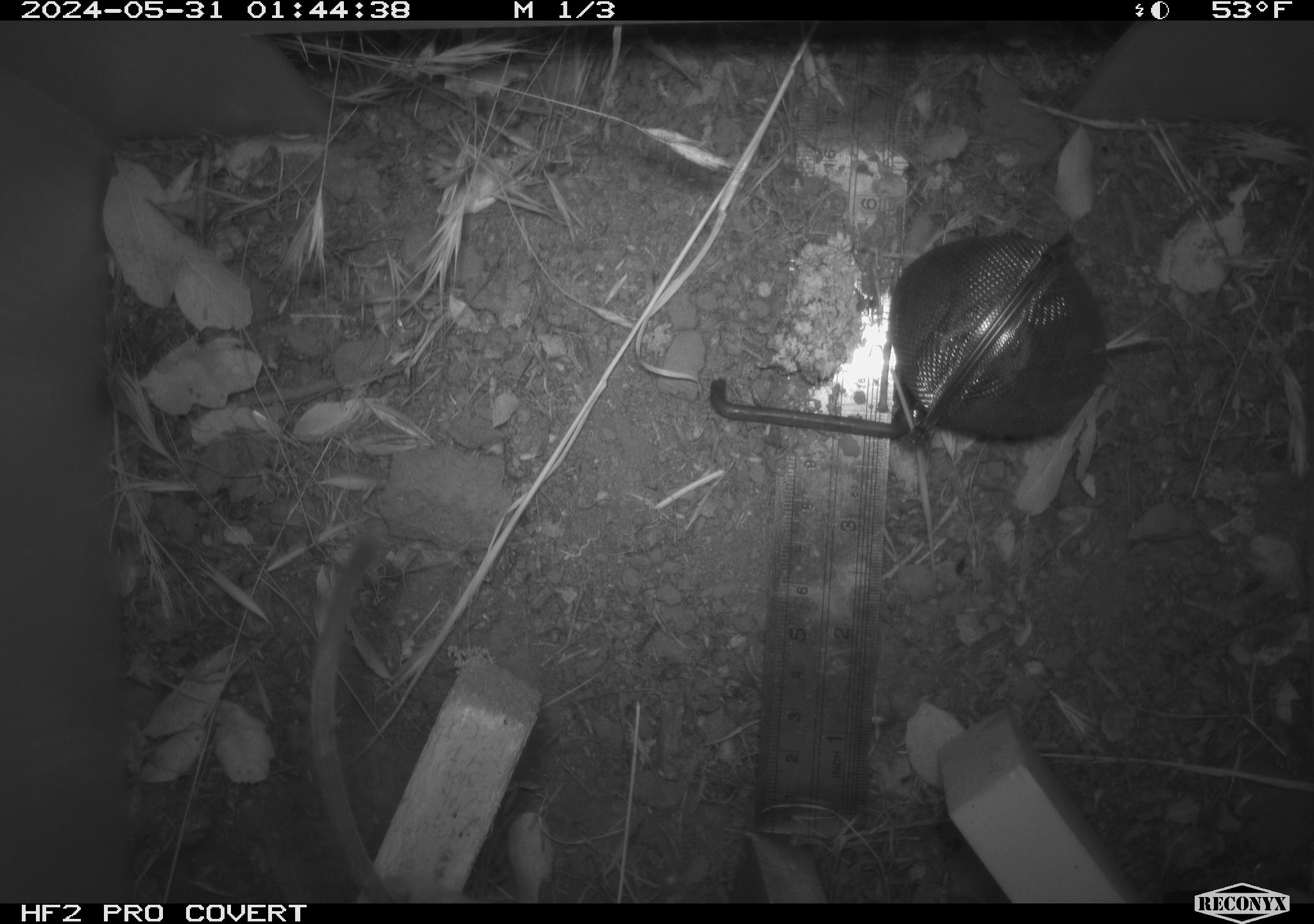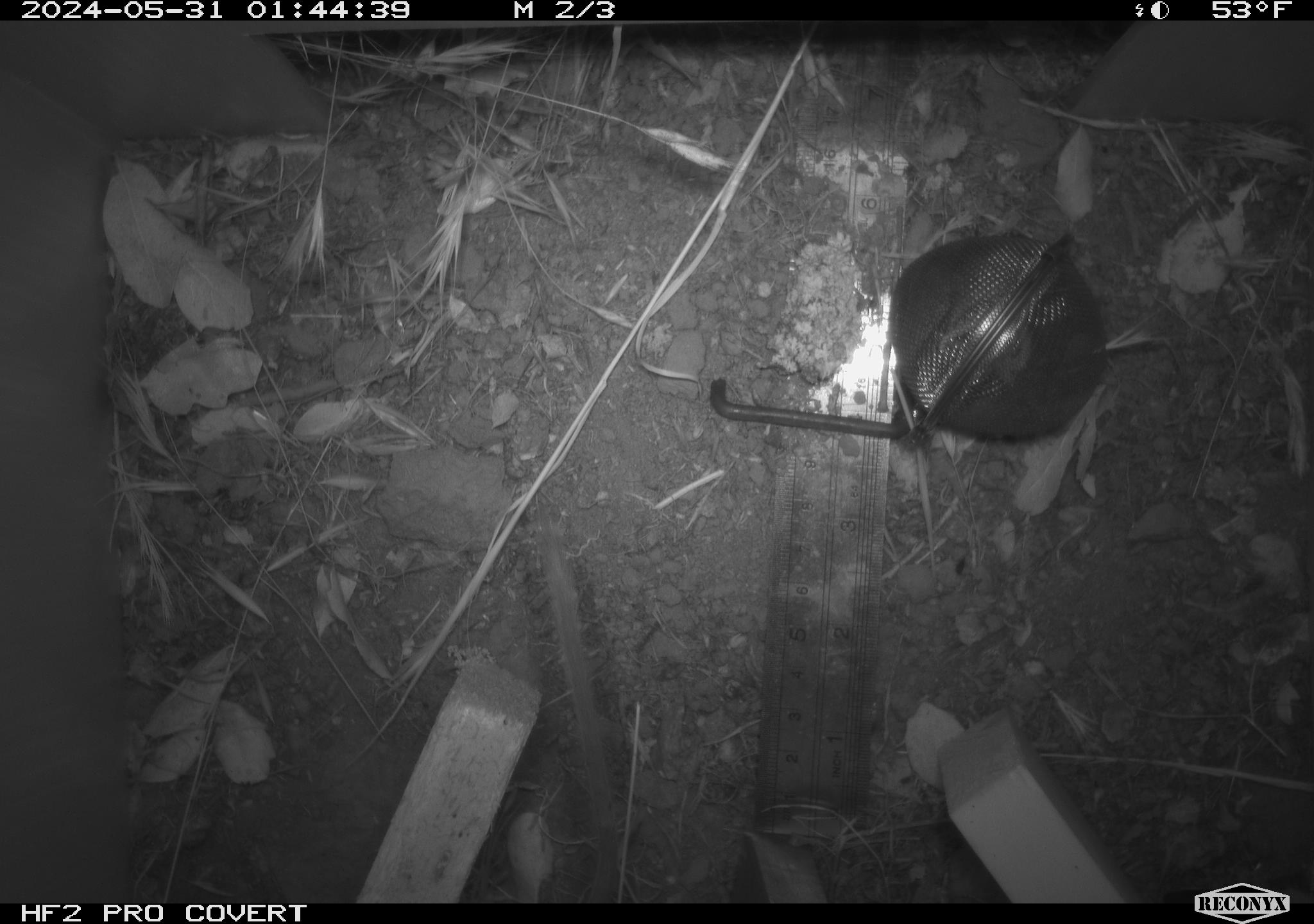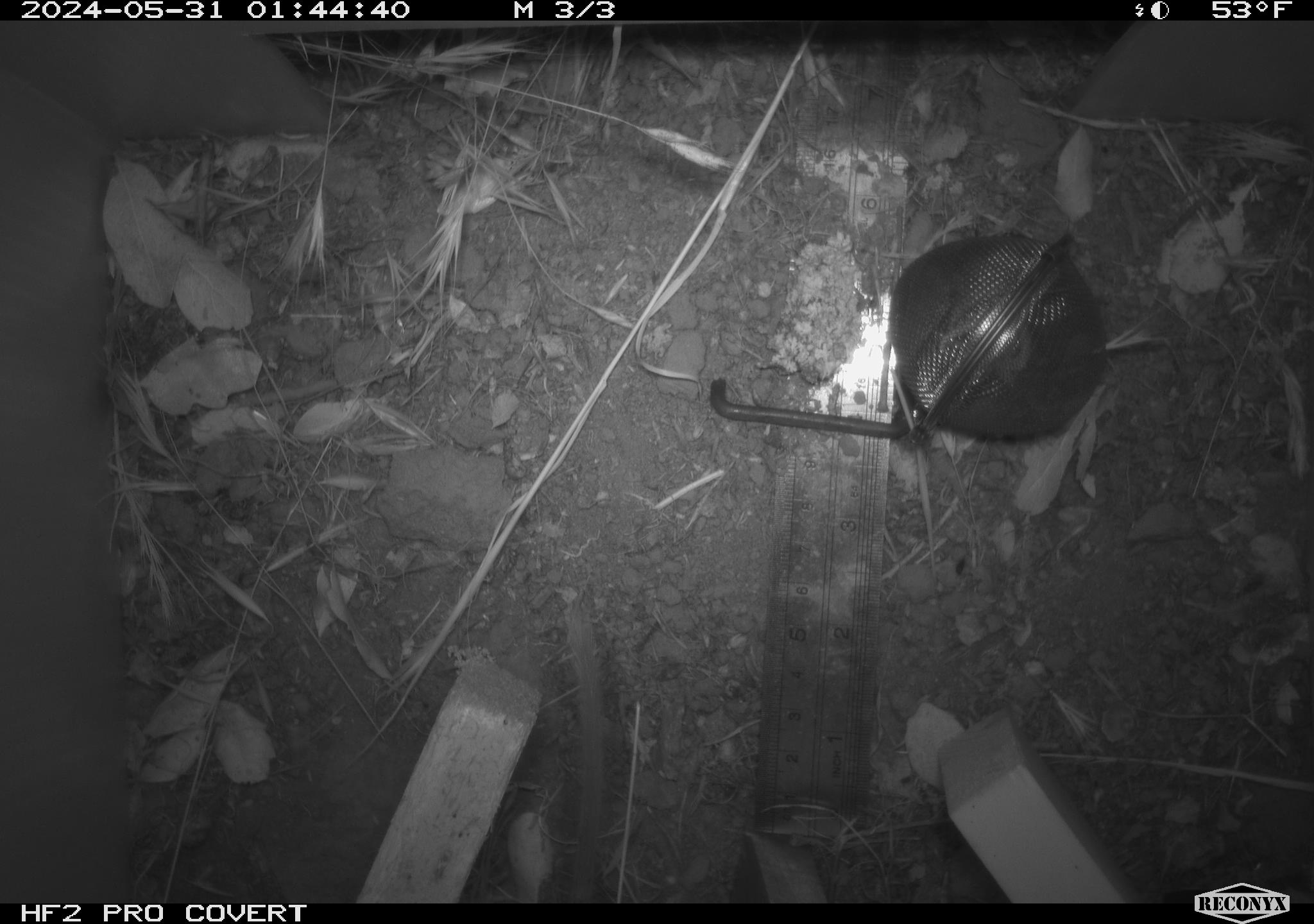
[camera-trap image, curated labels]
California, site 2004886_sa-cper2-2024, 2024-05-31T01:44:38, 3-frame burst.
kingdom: Animalia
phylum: Chordata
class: Mammalia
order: Rodentia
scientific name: Rodentia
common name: rodent